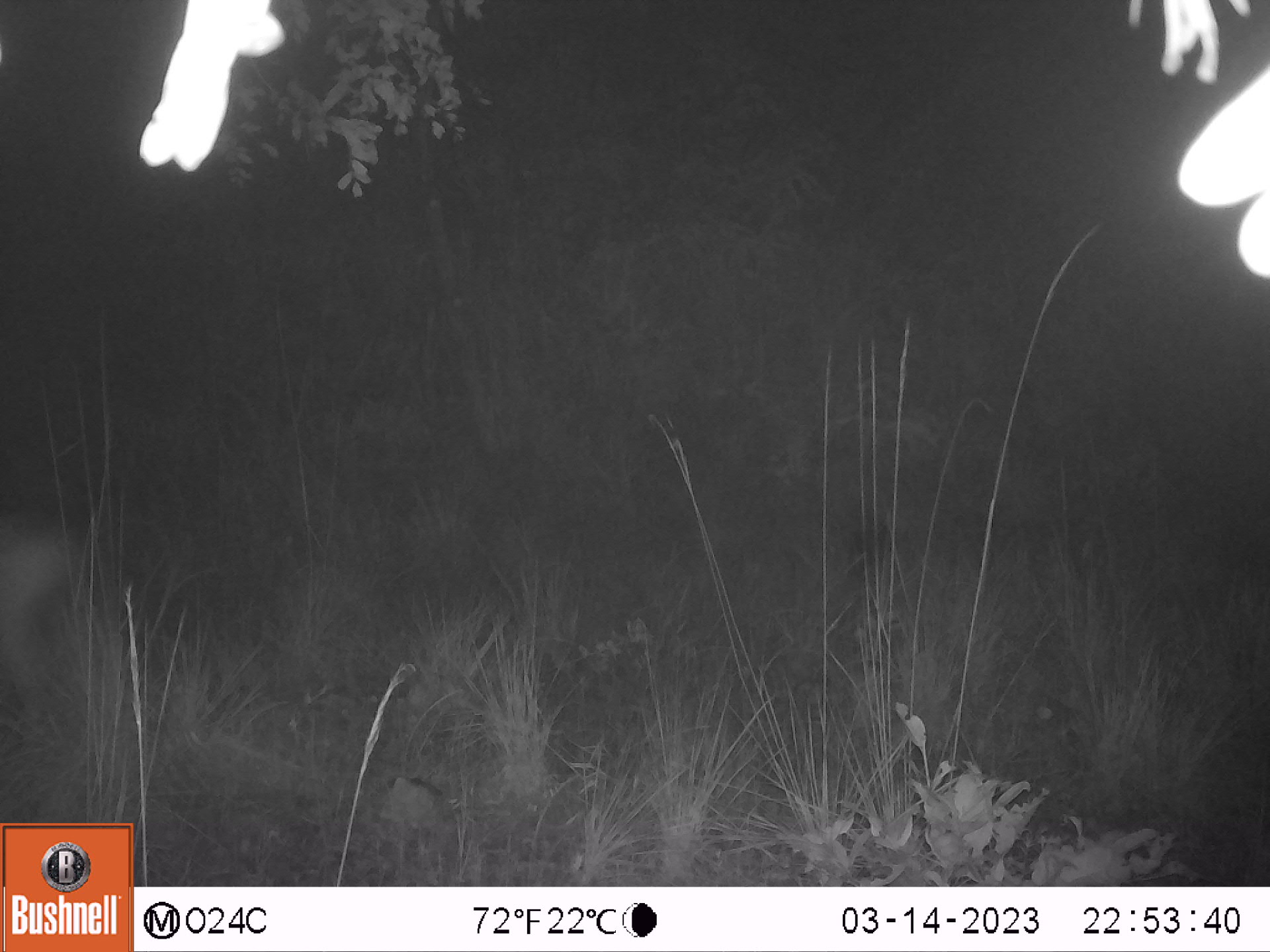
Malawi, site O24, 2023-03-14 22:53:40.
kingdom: Animalia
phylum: Chordata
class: Mammalia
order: Artiodactyla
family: Bovidae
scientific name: Antilopinae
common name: small antelope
Small antelope (Antilopinae), count 1.